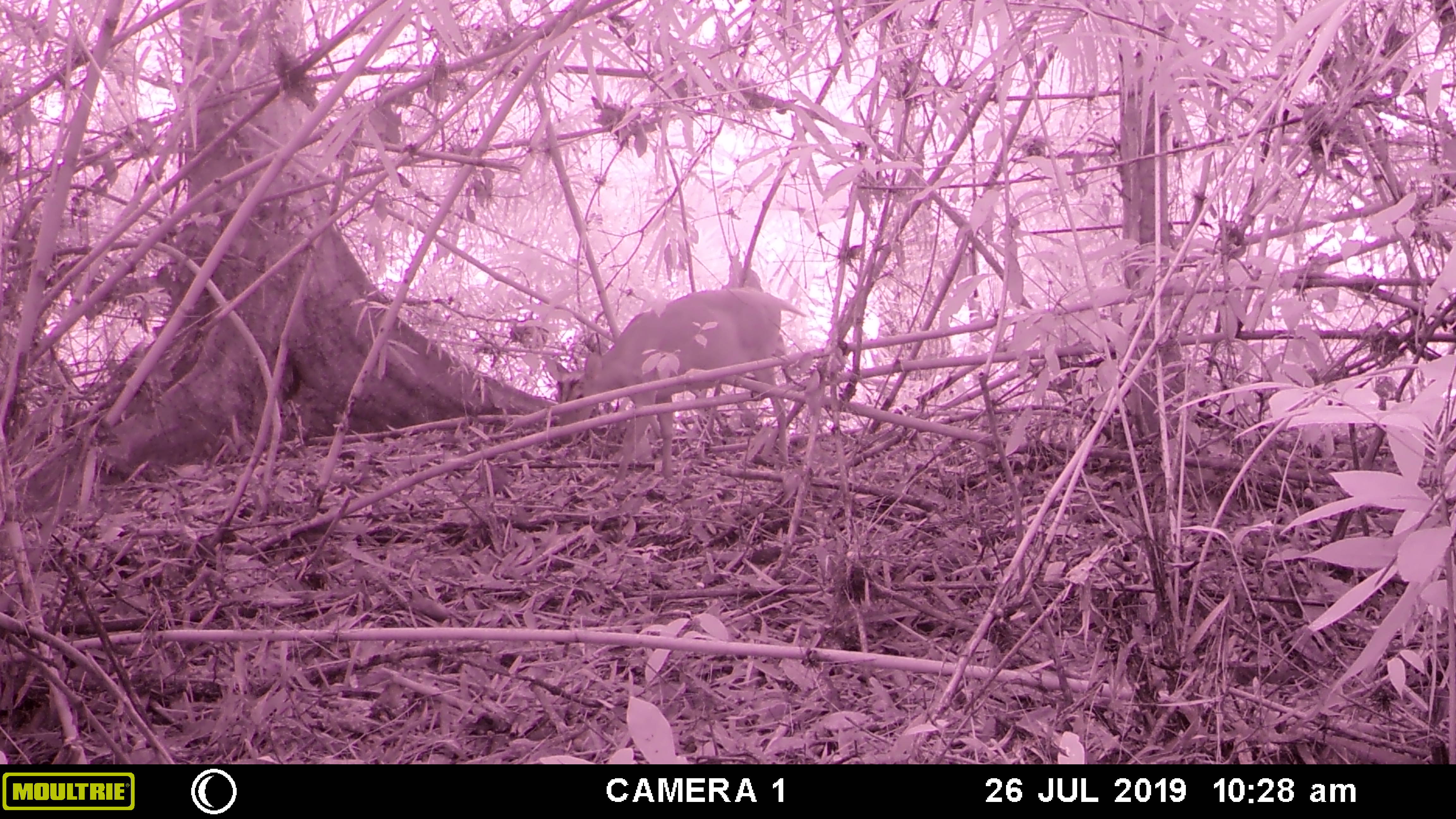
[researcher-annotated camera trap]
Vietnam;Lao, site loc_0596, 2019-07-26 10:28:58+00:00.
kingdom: Animalia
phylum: Chordata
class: Mammalia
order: Artiodactyla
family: Cervidae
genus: Muntiacus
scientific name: Muntiacus muntjak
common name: red muntjac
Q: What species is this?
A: Red muntjac (Muntiacus muntjak).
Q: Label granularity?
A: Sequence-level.